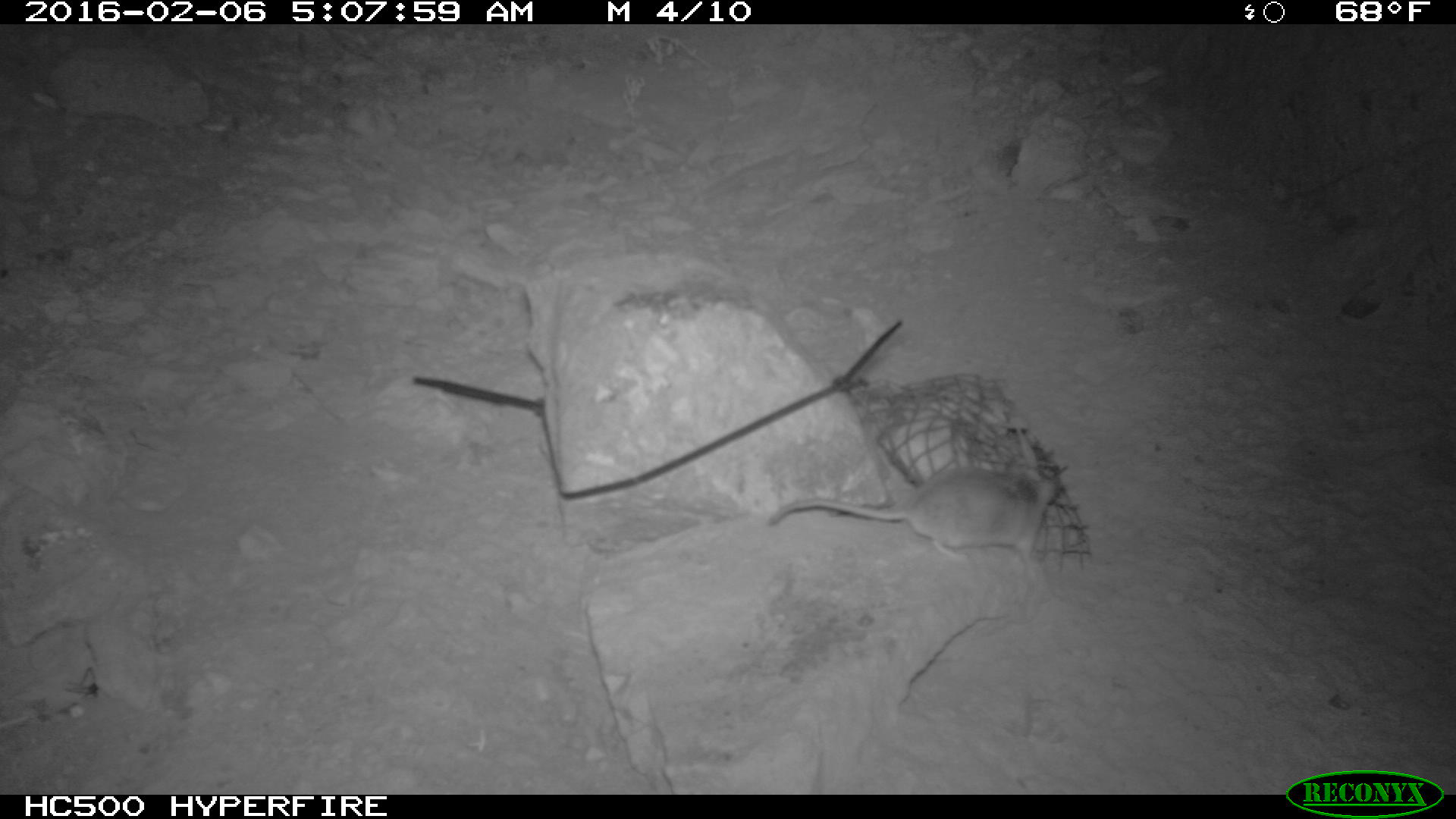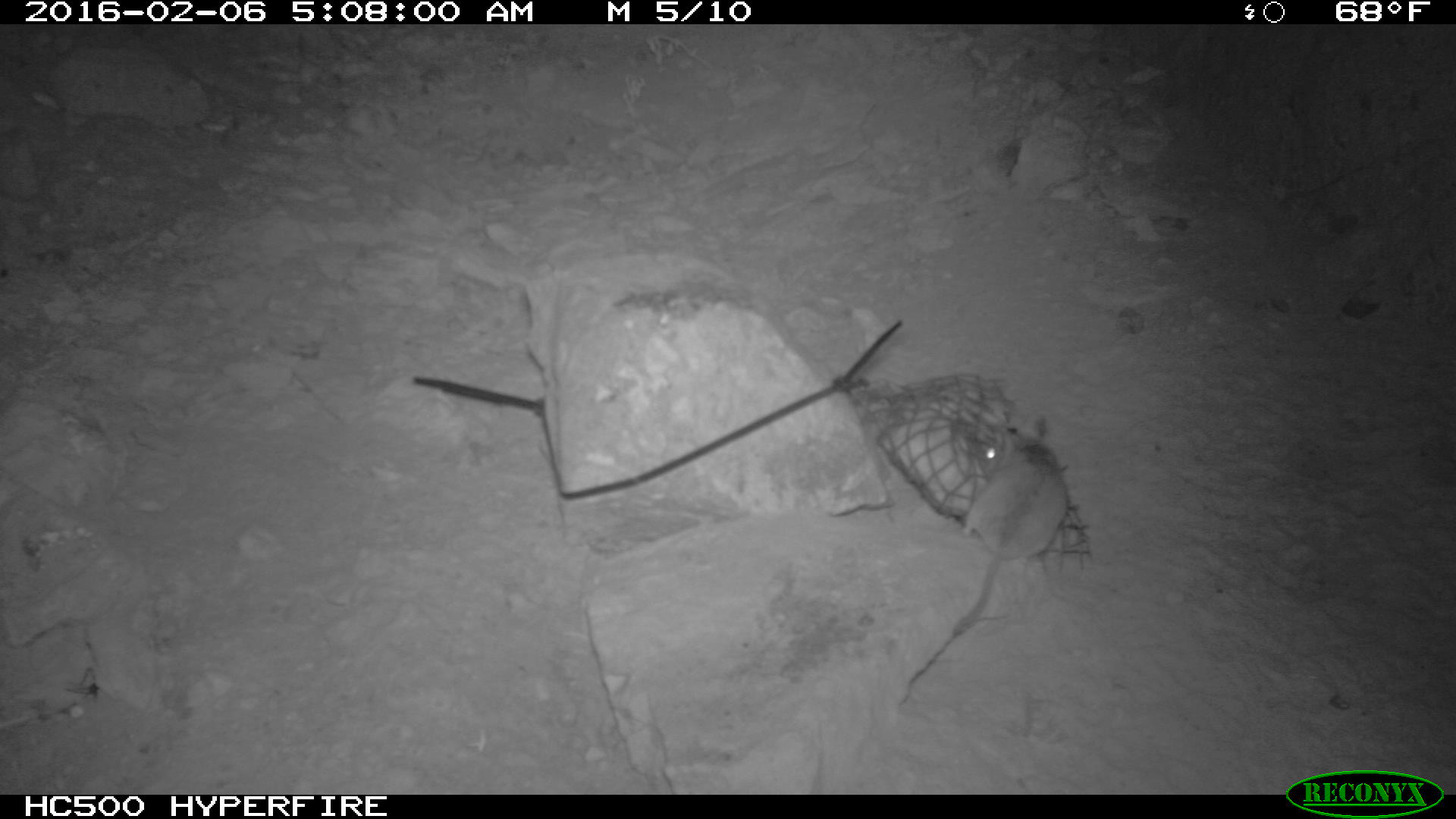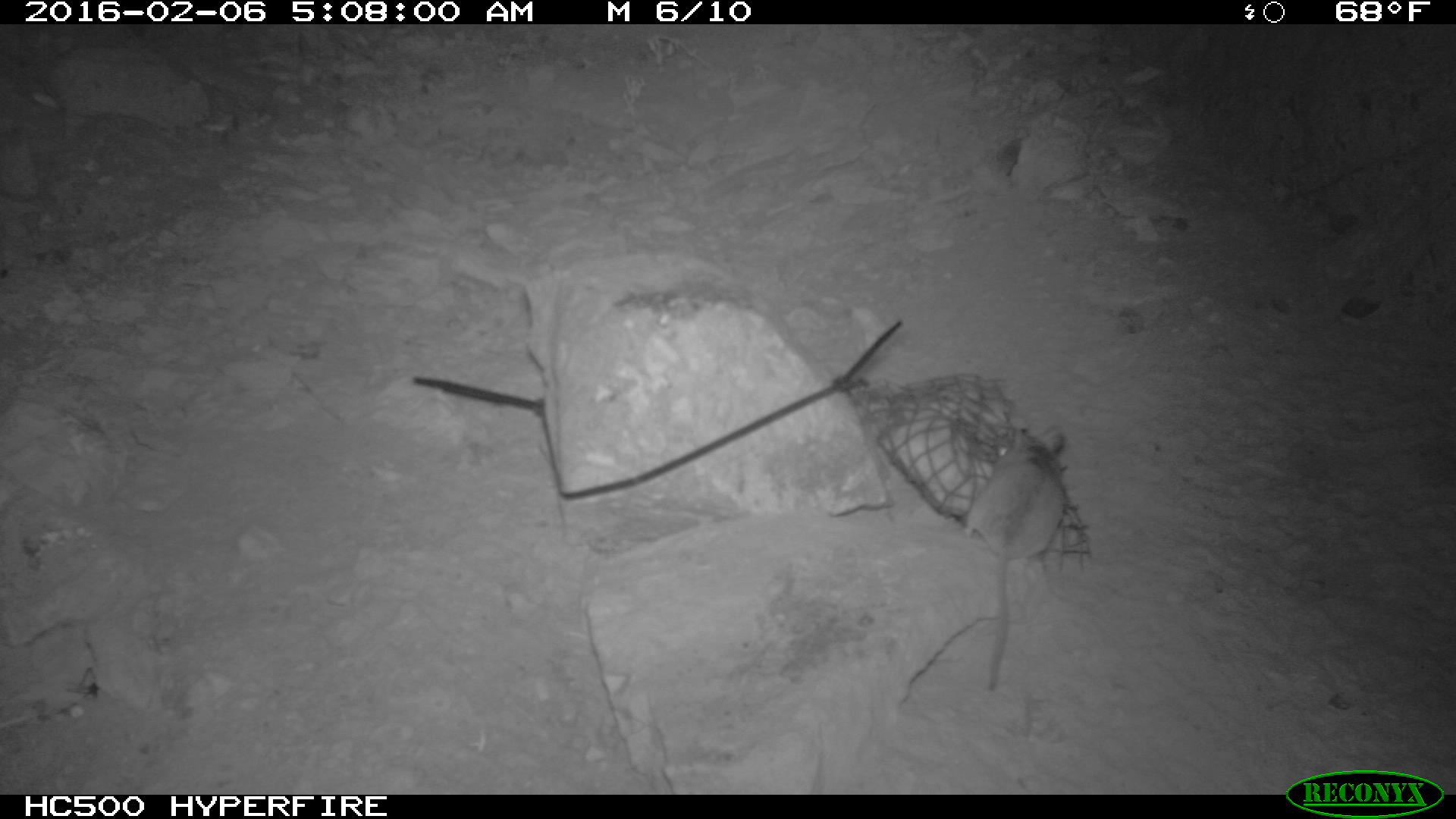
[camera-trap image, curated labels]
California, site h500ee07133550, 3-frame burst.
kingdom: Animalia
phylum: Chordata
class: Mammalia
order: Rodentia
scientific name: Rodentia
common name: rodent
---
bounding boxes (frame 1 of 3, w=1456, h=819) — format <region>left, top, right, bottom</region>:
rodent: <region>767, 465, 1059, 577</region>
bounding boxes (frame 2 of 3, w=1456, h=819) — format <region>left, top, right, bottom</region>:
rodent: <region>952, 411, 1067, 635</region>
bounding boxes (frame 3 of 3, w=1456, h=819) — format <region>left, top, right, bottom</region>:
rodent: <region>970, 417, 1068, 695</region>